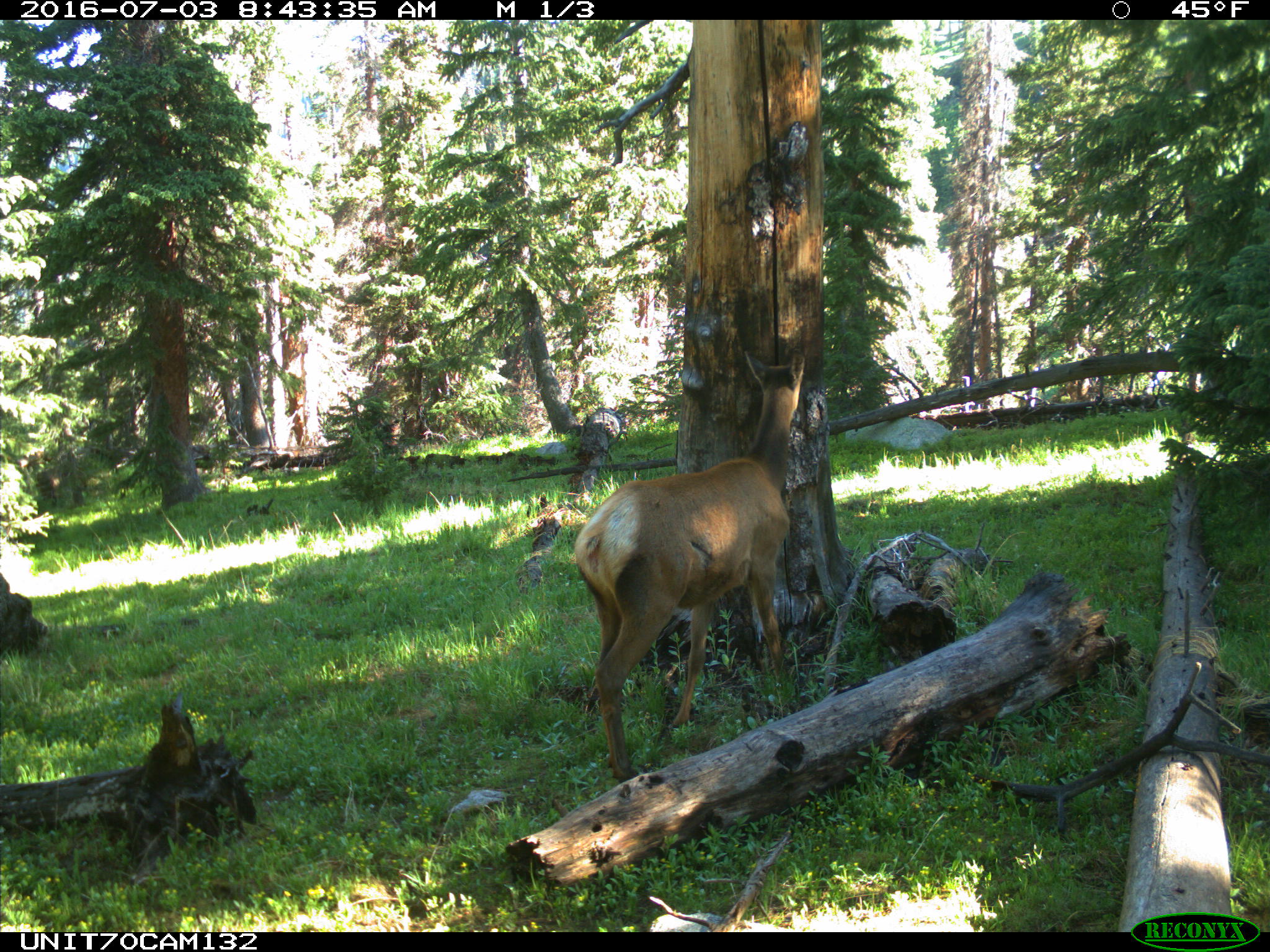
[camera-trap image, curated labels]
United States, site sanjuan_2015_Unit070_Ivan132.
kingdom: Animalia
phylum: Chordata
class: Mammalia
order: Artiodactyla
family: Cervidae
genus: Cervus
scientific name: Cervus elaphus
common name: red deer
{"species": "Cervus elaphus (red deer)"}